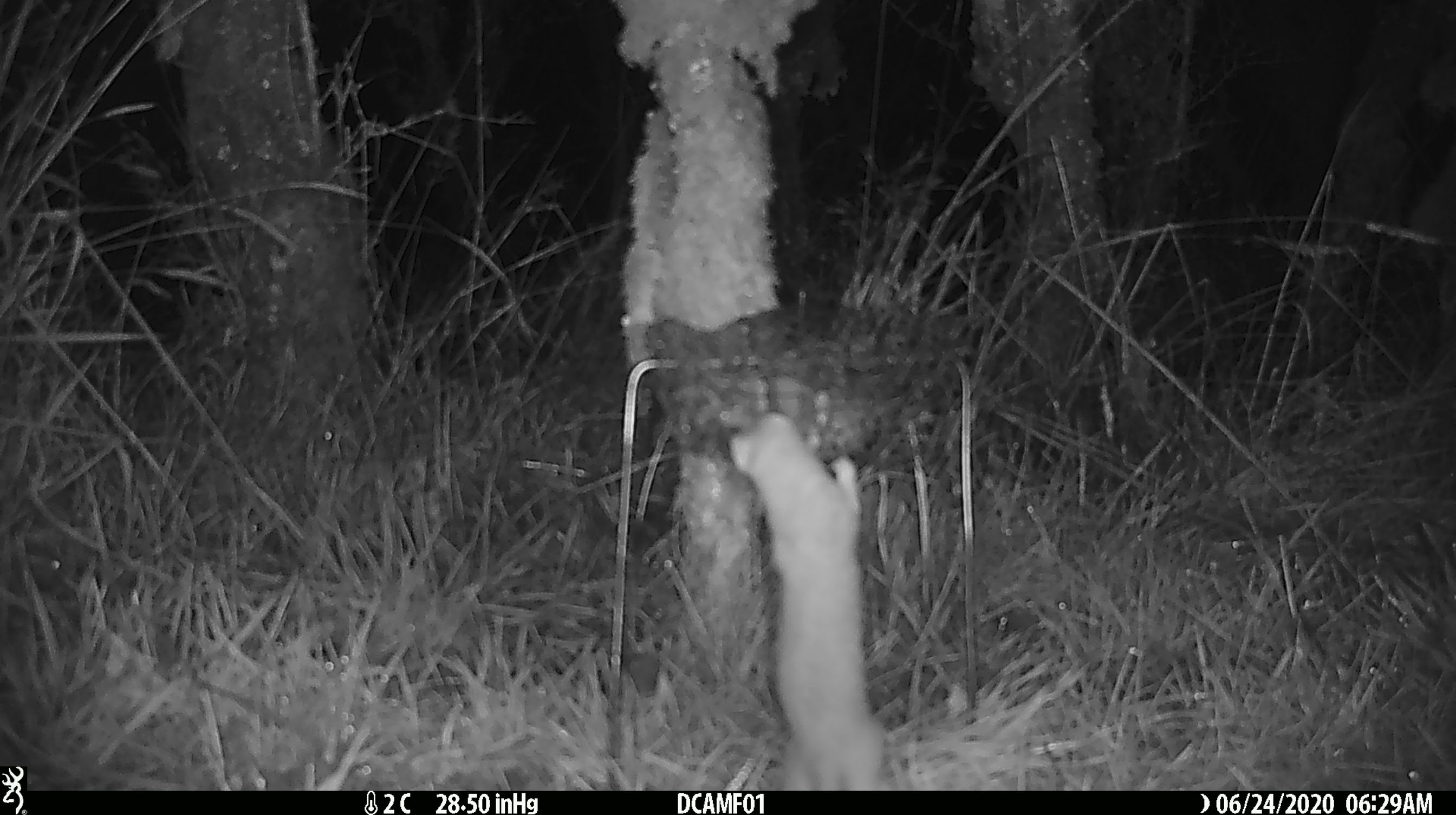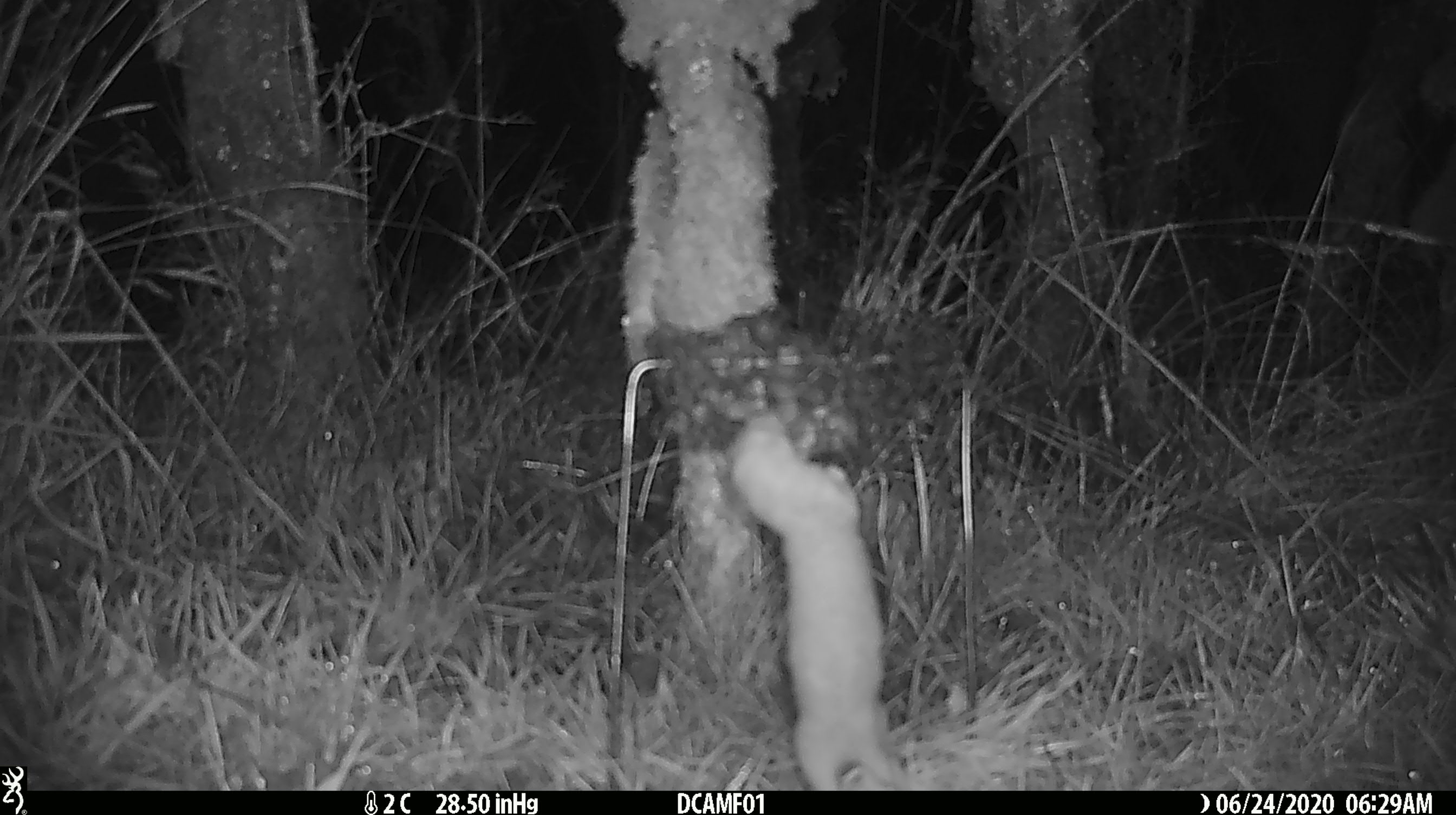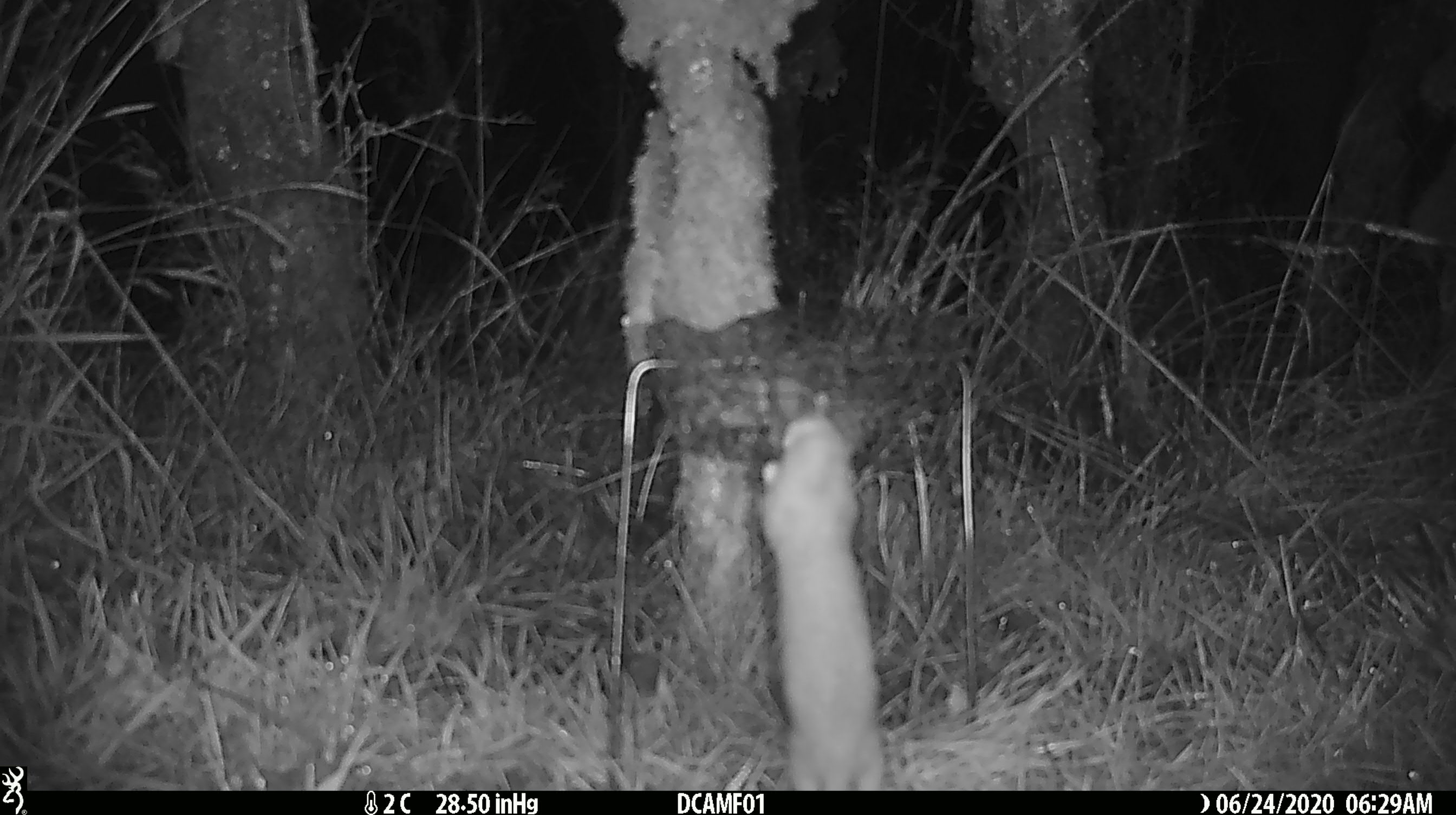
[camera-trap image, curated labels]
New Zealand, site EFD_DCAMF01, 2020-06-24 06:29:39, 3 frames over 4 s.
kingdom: Animalia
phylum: Chordata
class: Mammalia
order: Carnivora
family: Mustelidae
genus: Mustela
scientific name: Mustela nivalis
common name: least weasel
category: weasel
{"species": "weasel (least weasel) (Mustela nivalis)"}